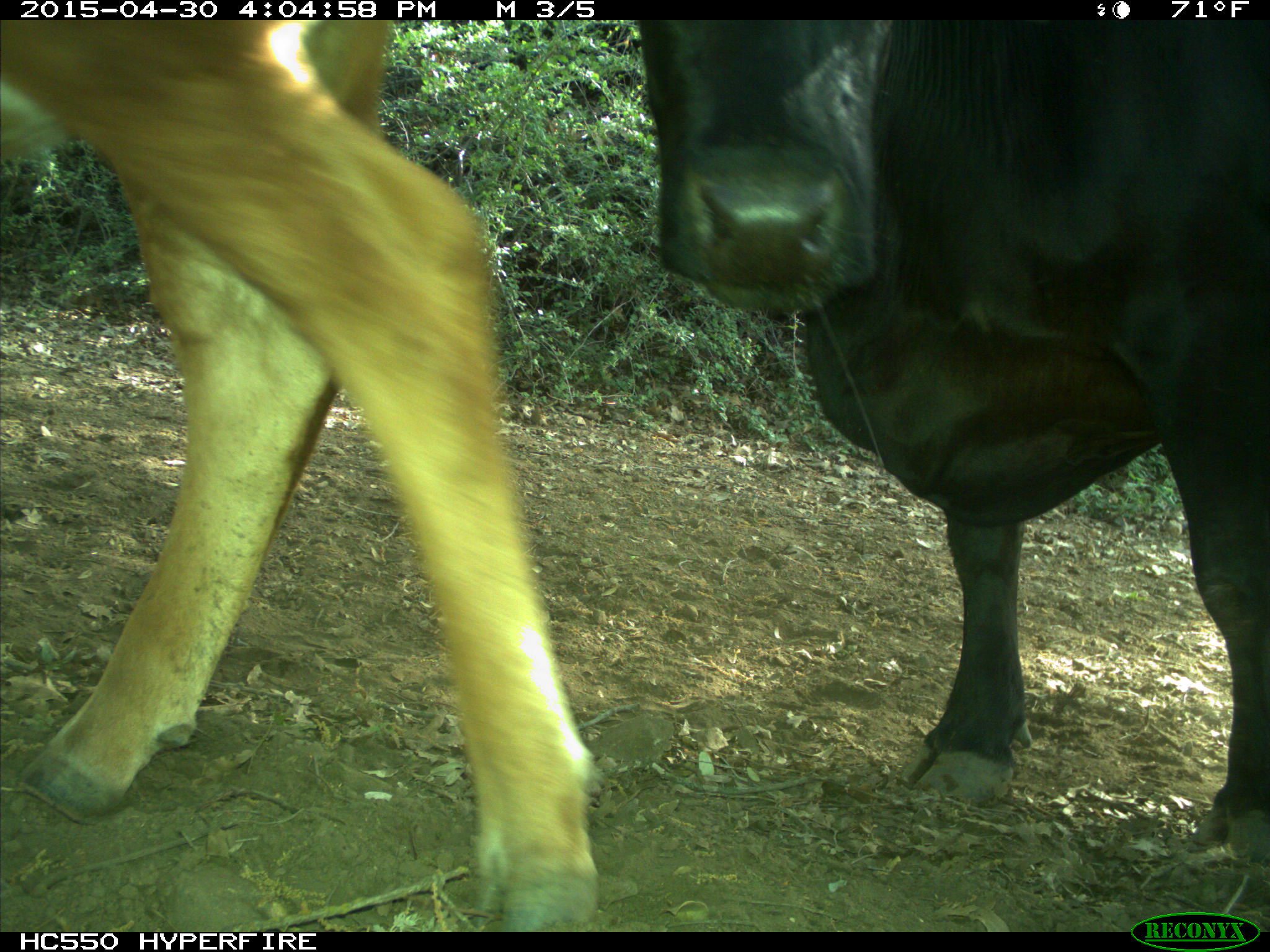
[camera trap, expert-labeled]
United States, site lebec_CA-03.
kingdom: Animalia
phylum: Chordata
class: Mammalia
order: Artiodactyla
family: Bovidae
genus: Bos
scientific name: Bos taurus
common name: domestic cow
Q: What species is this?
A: Bos taurus (domestic cow).